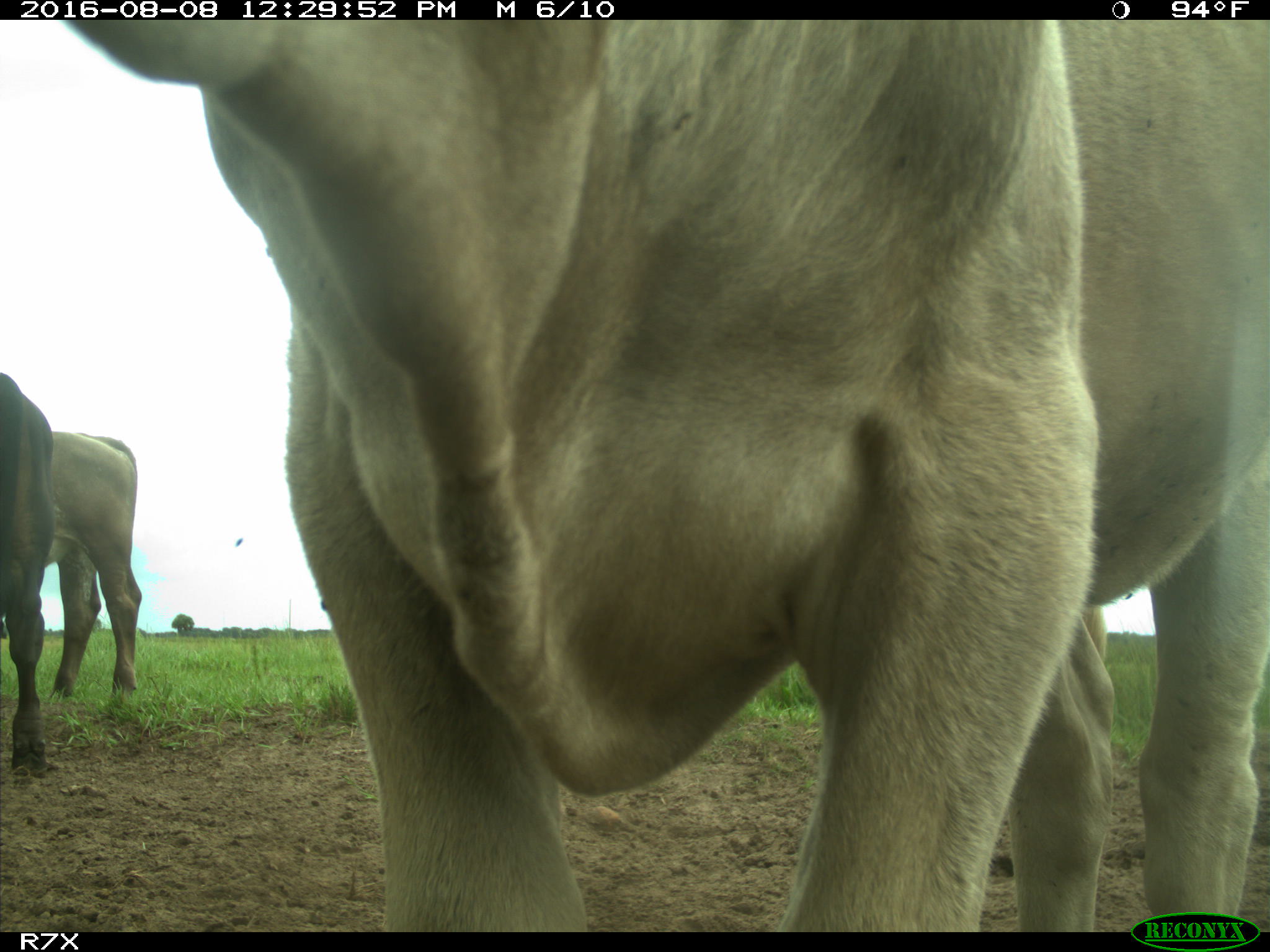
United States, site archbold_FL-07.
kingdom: Animalia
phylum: Chordata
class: Mammalia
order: Artiodactyla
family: Bovidae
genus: Bos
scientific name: Bos taurus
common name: domestic cow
Bos taurus (domestic cow).